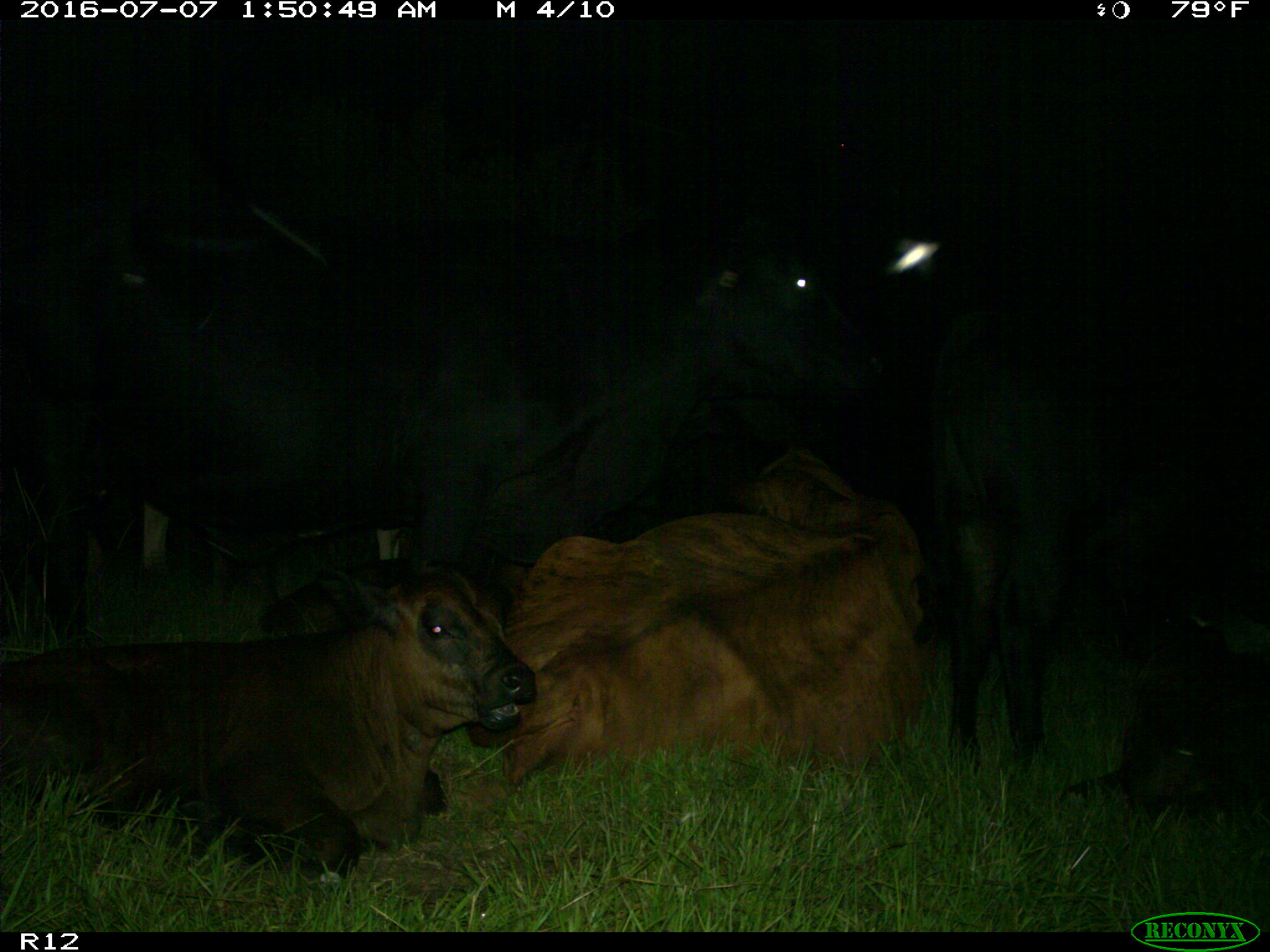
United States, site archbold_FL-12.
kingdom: Animalia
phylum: Chordata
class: Mammalia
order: Artiodactyla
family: Bovidae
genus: Bos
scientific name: Bos taurus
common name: domestic cow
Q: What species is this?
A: Bos taurus (domestic cow).